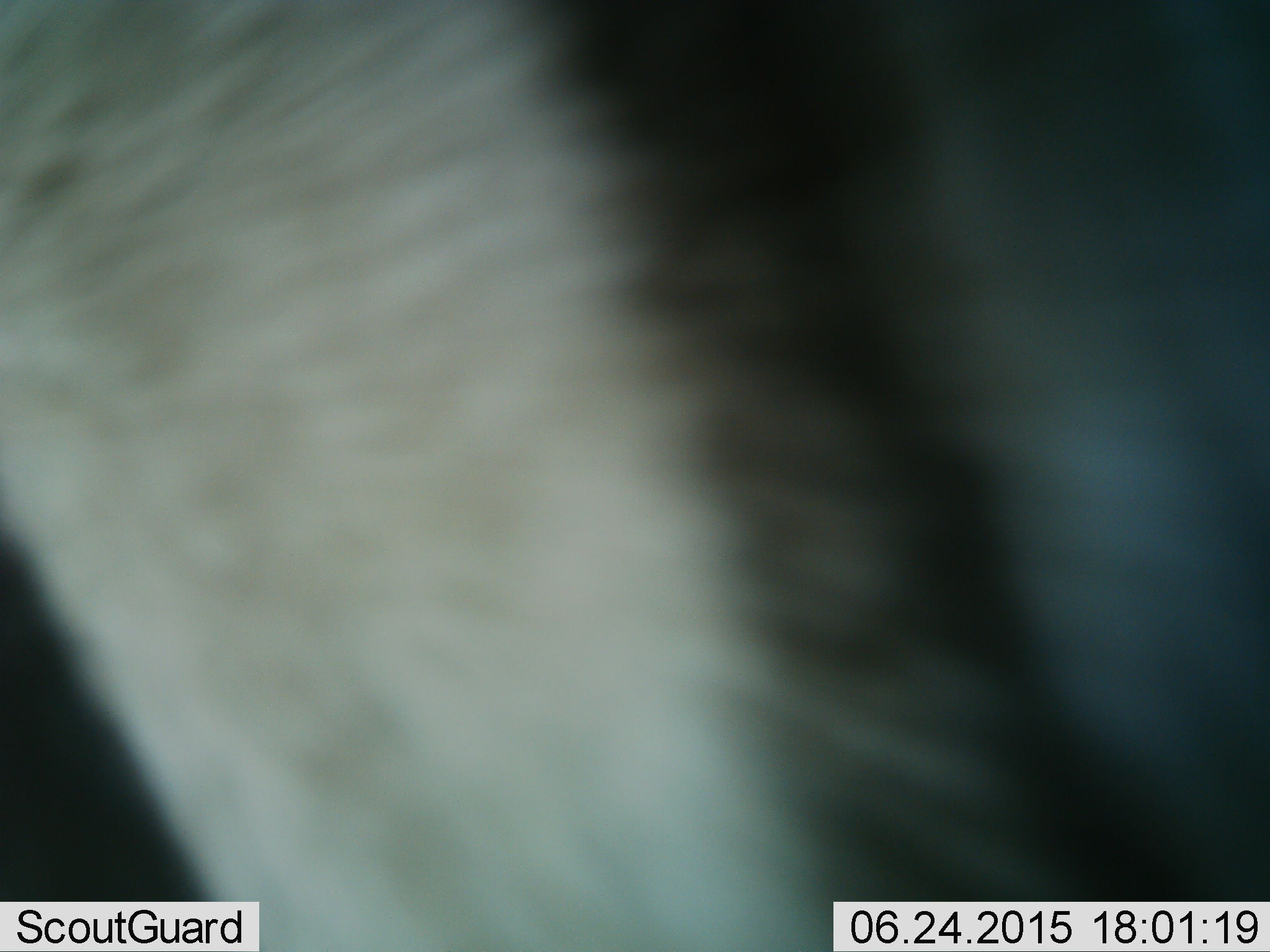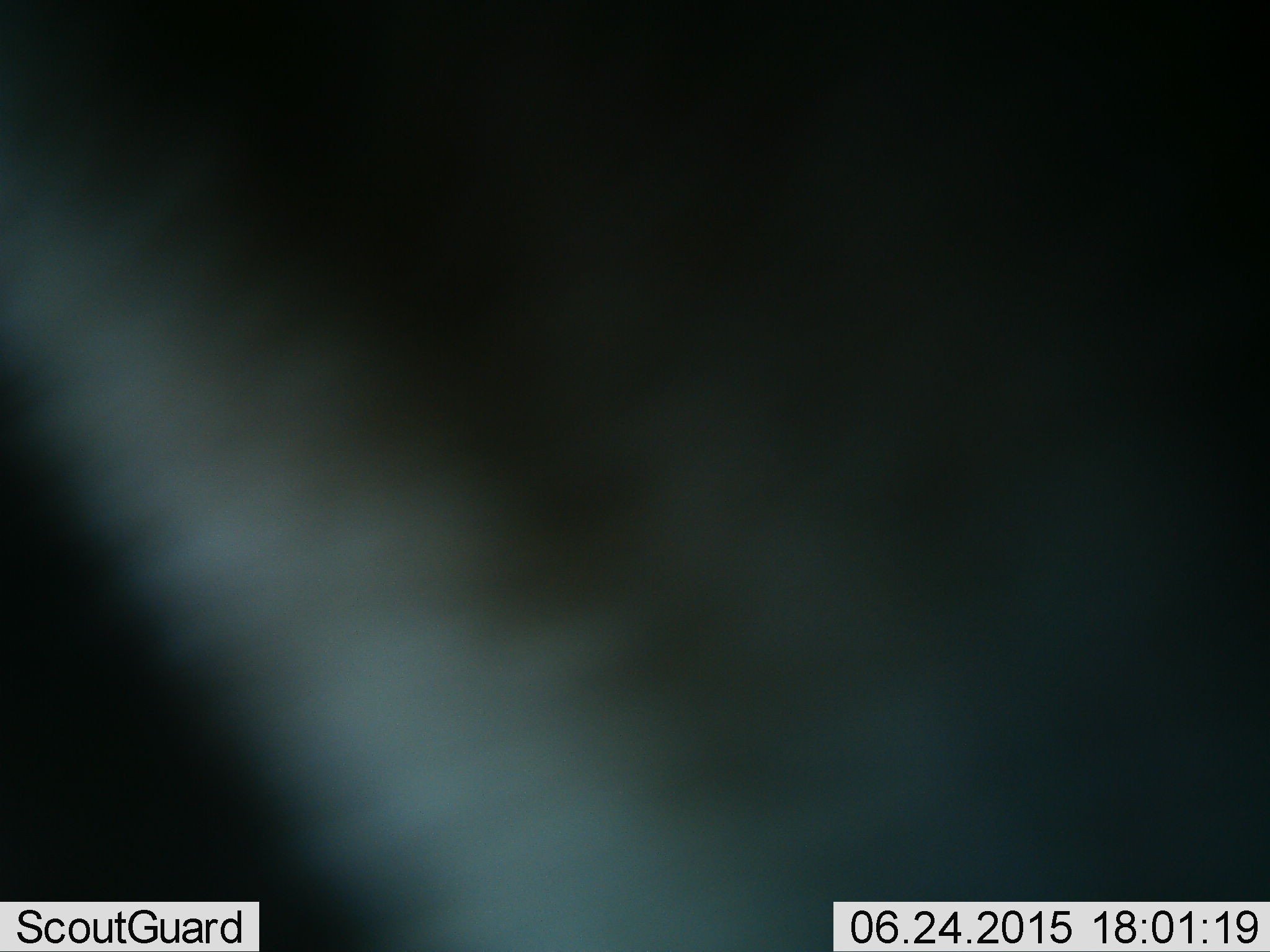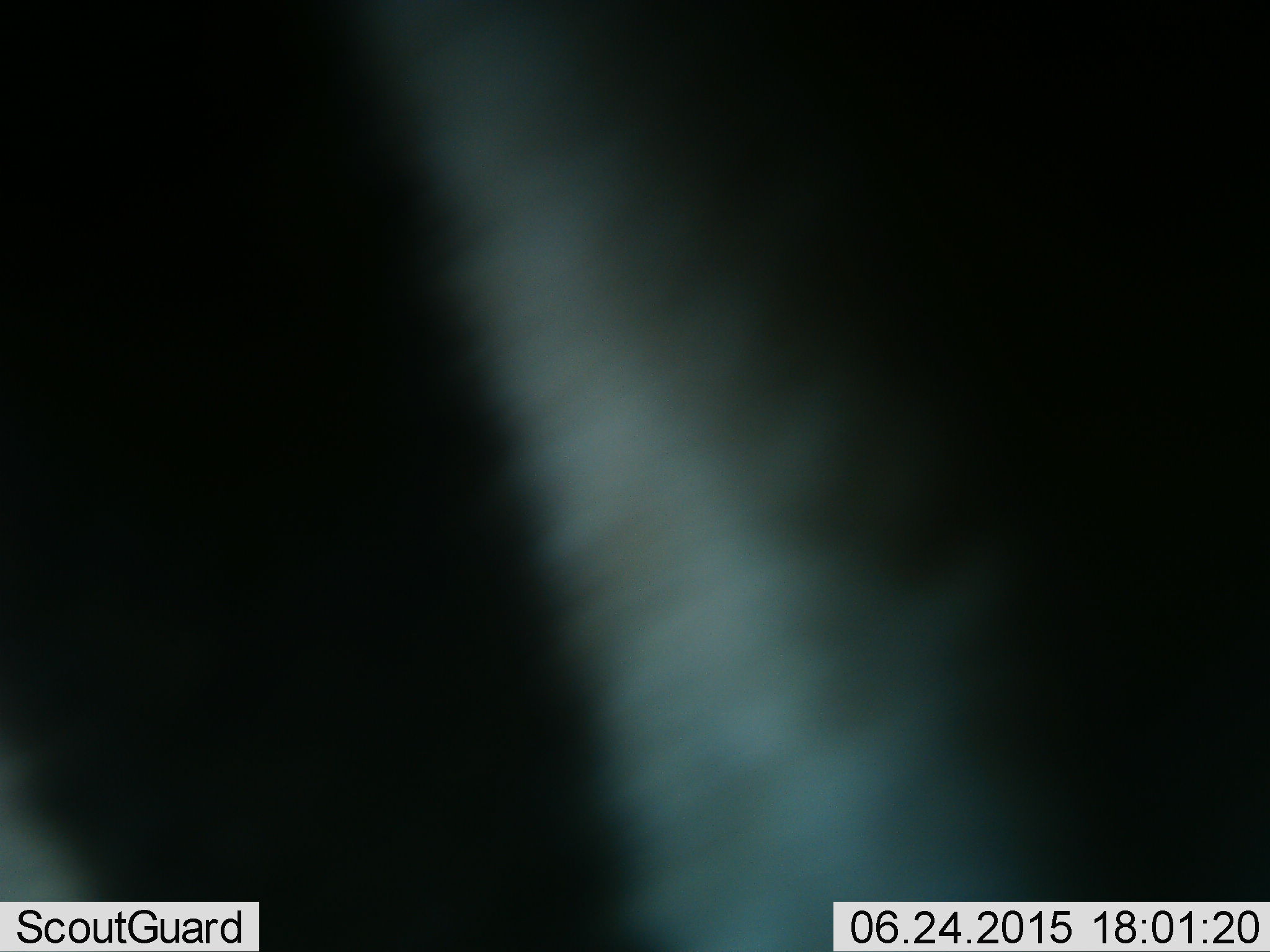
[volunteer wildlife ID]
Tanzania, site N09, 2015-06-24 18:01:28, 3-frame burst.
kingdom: Animalia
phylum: Chordata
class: Mammalia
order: Perissodactyla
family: Equidae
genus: Equus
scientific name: Equus quagga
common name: plains zebra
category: zebra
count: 1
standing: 57%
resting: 0%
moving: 57%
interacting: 0%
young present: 0%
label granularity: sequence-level